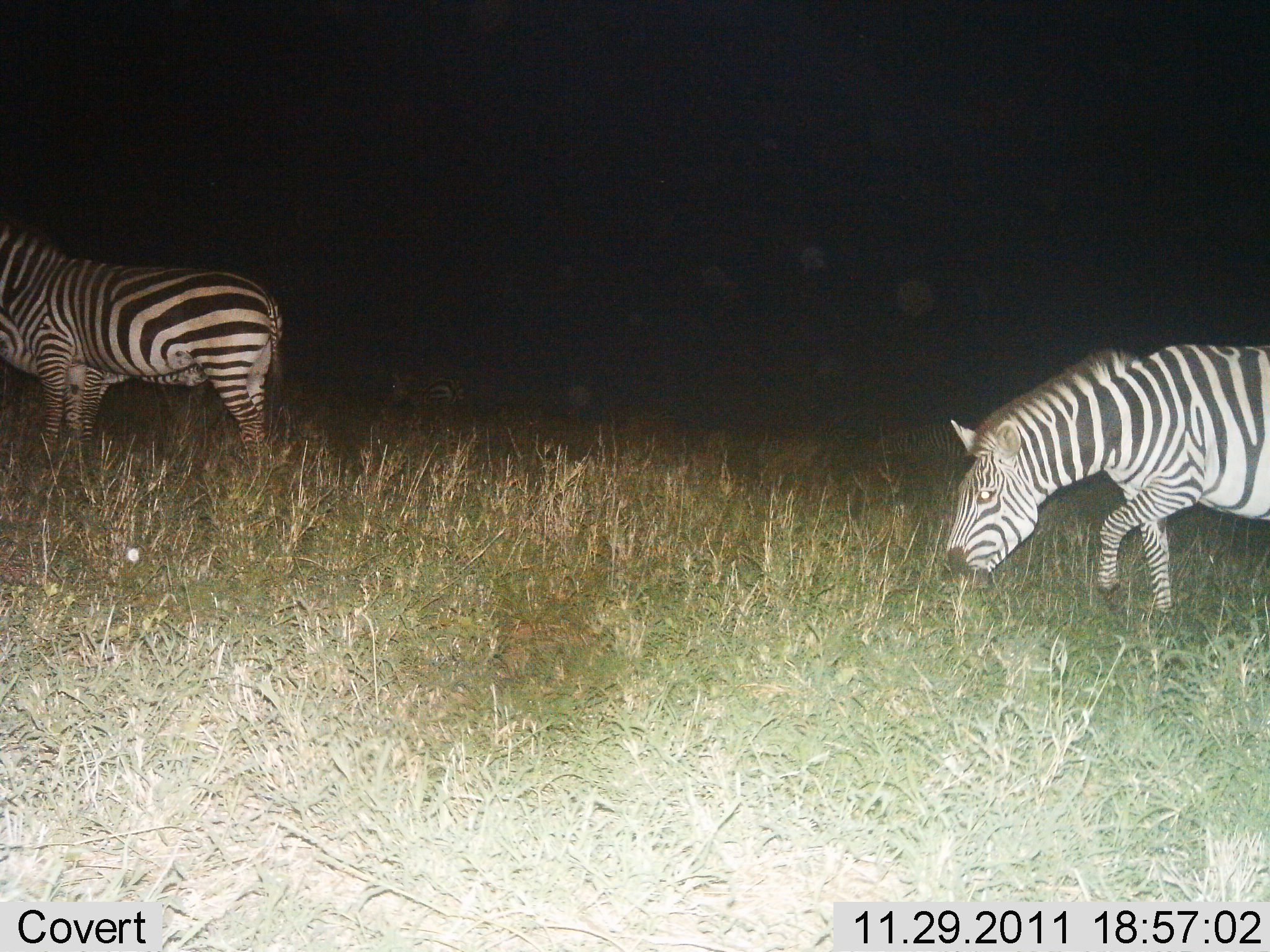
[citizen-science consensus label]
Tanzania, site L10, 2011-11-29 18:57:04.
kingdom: Animalia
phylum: Chordata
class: Mammalia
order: Perissodactyla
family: Equidae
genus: Equus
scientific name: Equus quagga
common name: plains zebra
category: zebra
Zebra (plains zebra) (Equus quagga), count 2. Behavior (volunteer vote fractions): standing 70%, resting 0%, moving 20%, interacting 10%. Young present (vote fraction): 0%. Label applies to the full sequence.